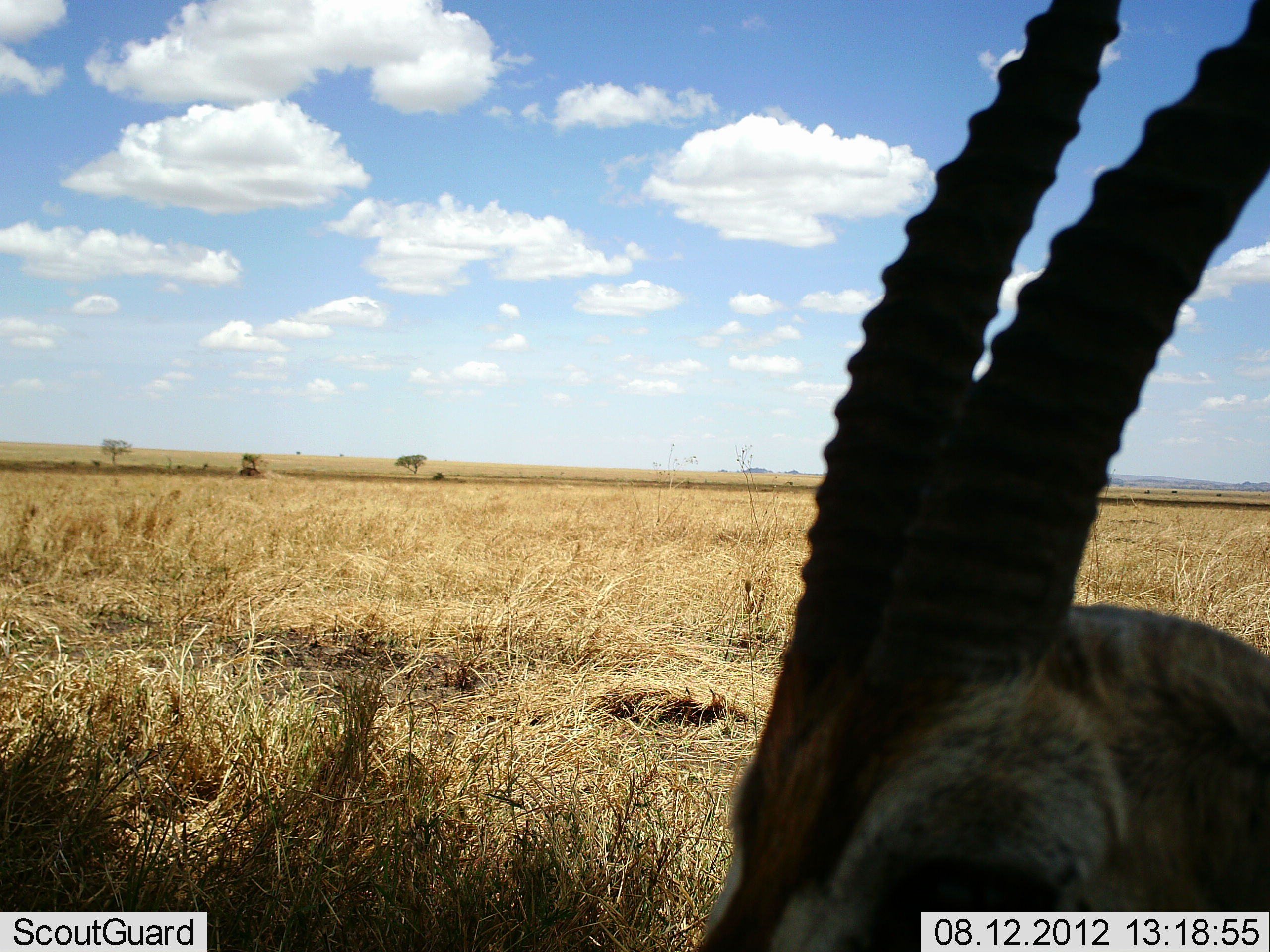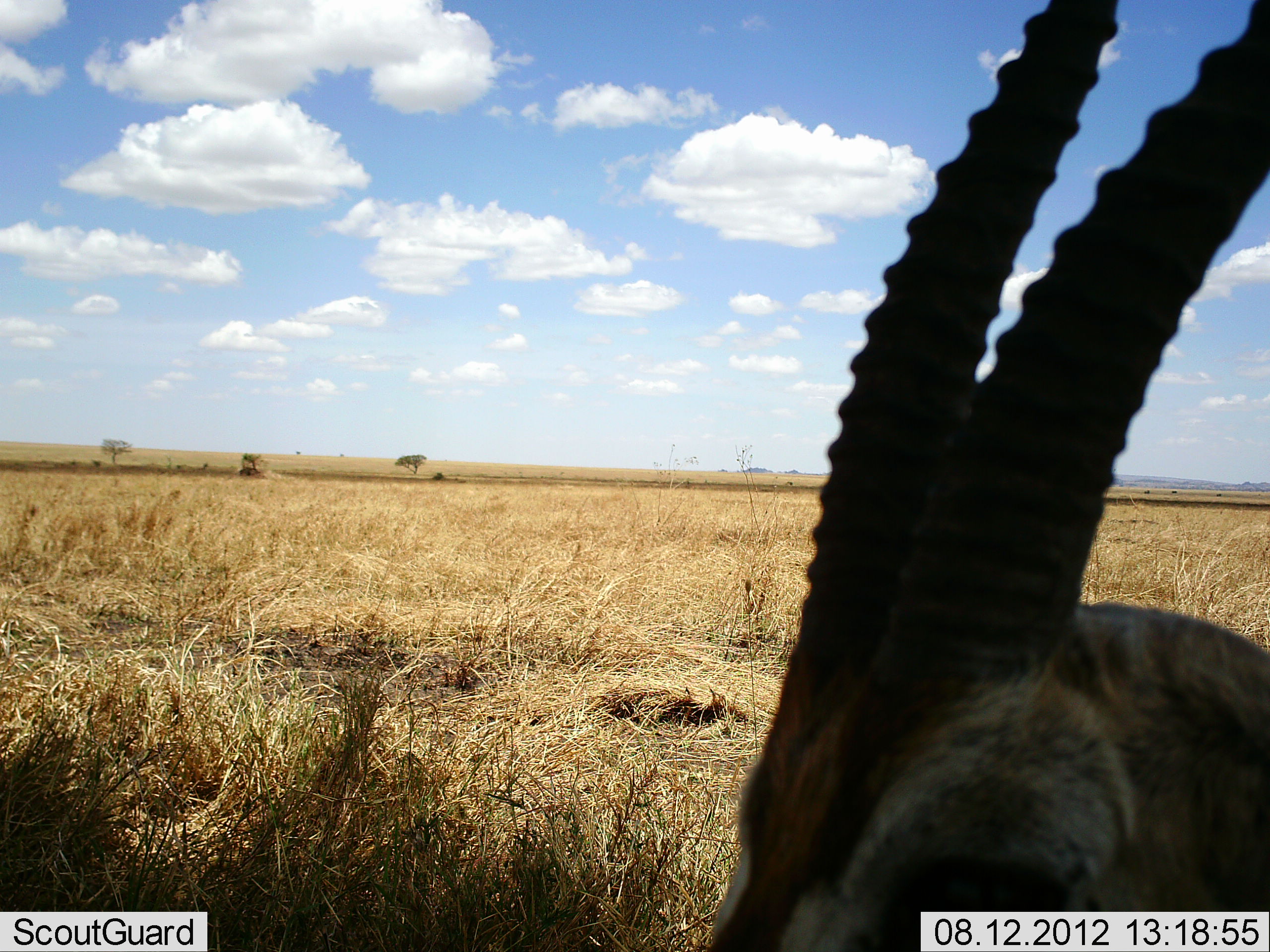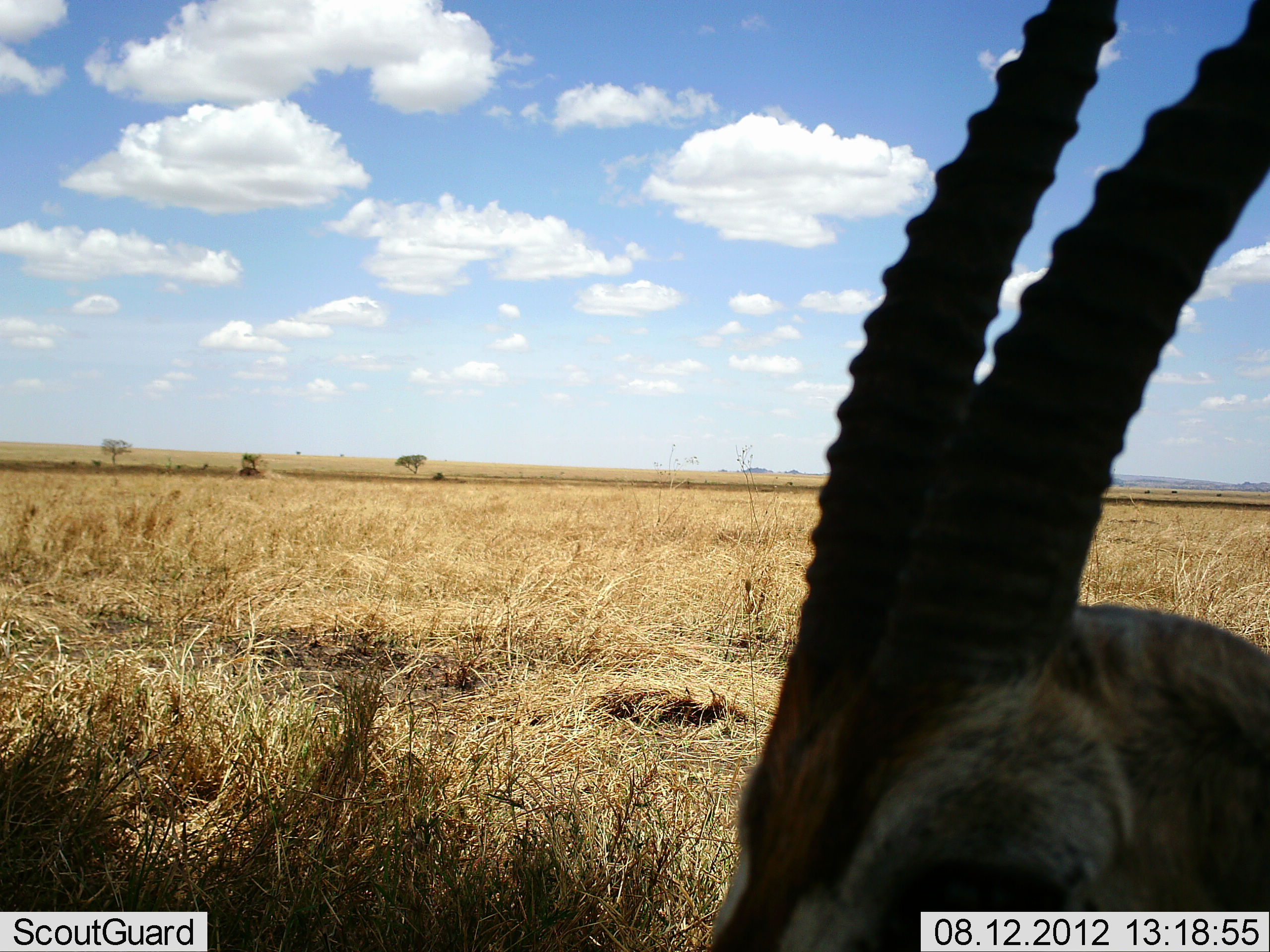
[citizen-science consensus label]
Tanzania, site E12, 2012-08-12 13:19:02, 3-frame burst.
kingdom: Animalia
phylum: Chordata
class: Mammalia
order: Artiodactyla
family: Bovidae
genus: Eudorcas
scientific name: Eudorcas thomsonii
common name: thomson's gazelle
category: gazellethomsons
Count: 1.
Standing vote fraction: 80%.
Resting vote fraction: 20%.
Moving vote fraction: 0%.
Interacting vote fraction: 0%.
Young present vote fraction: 0%.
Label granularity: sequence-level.